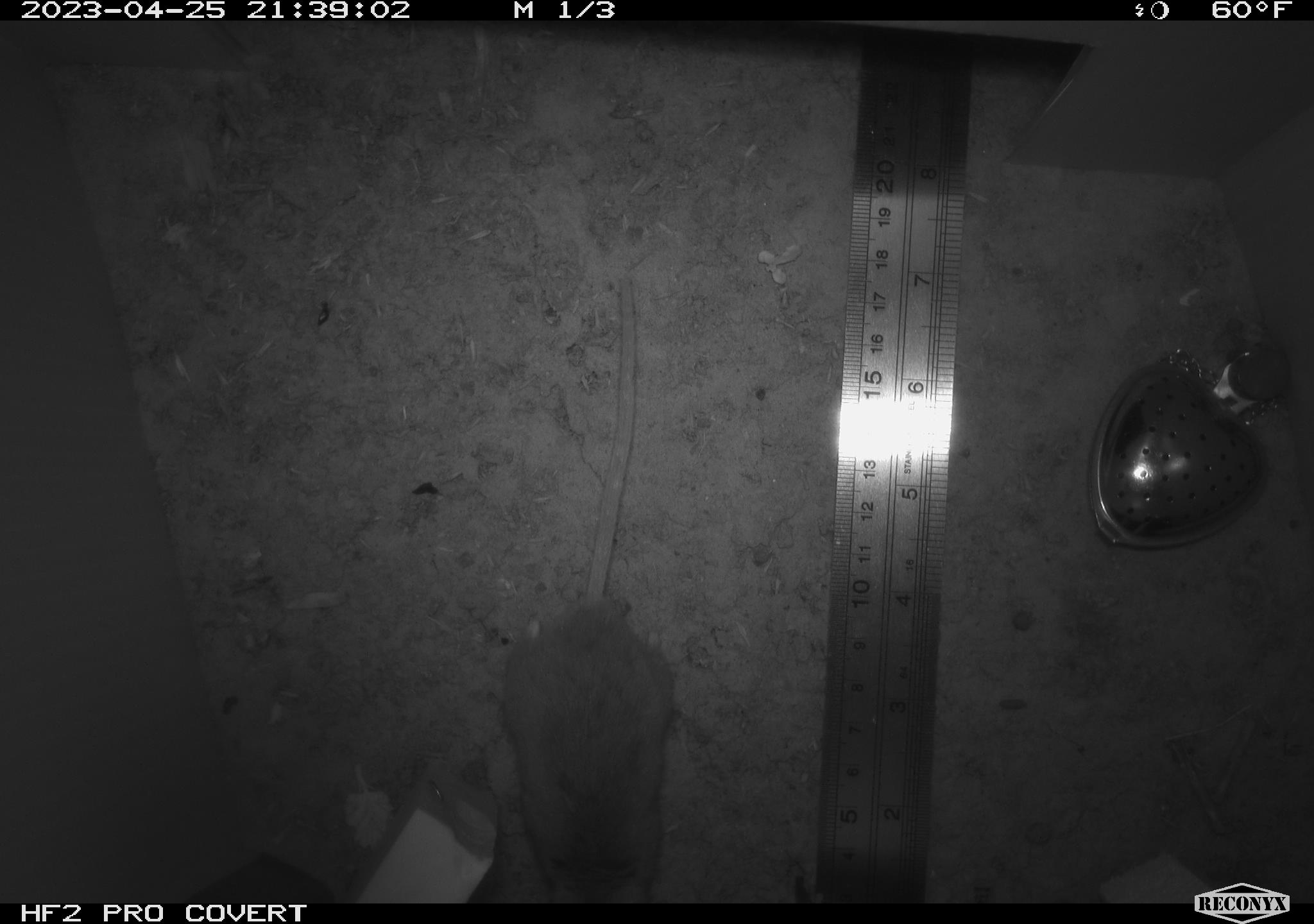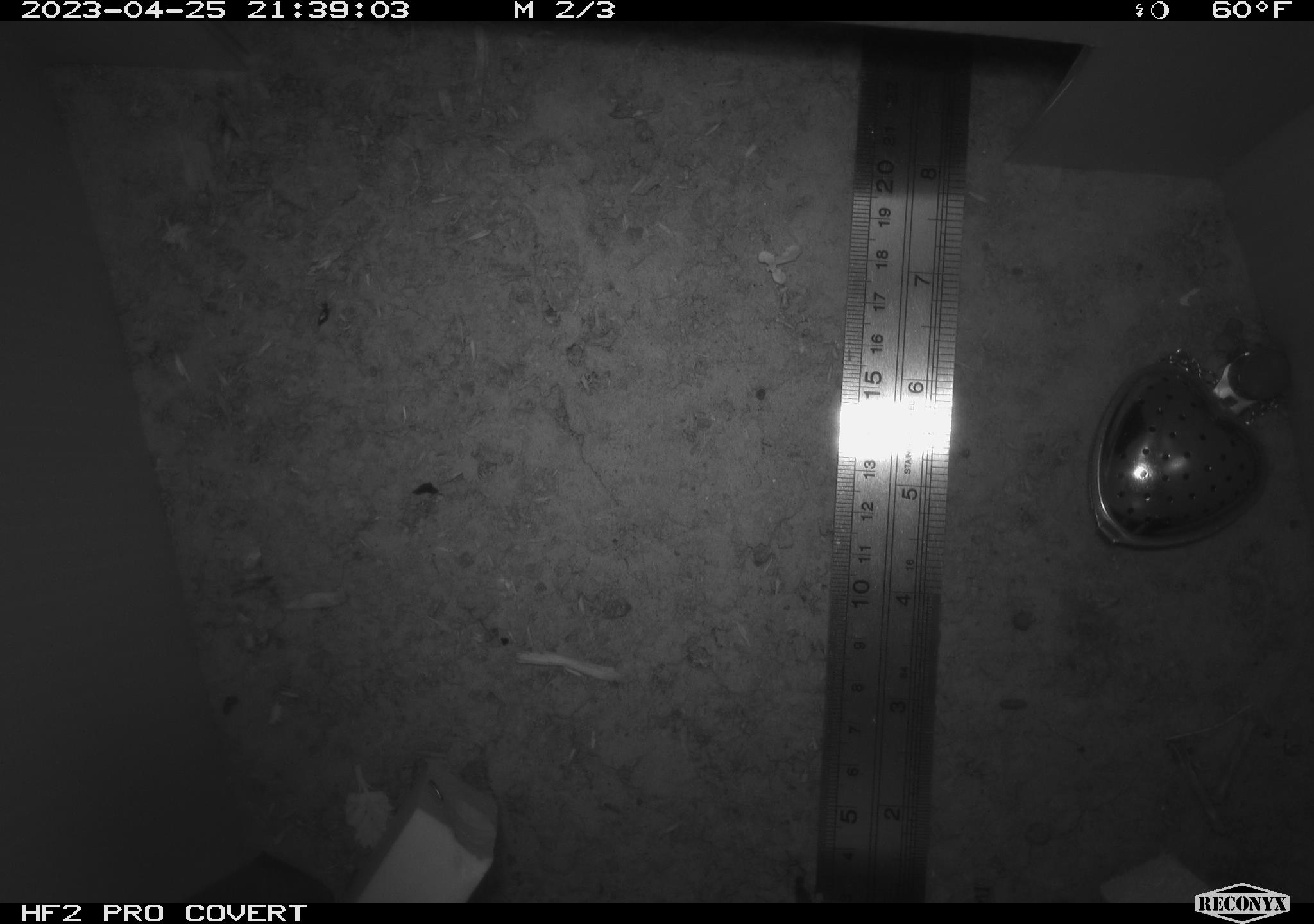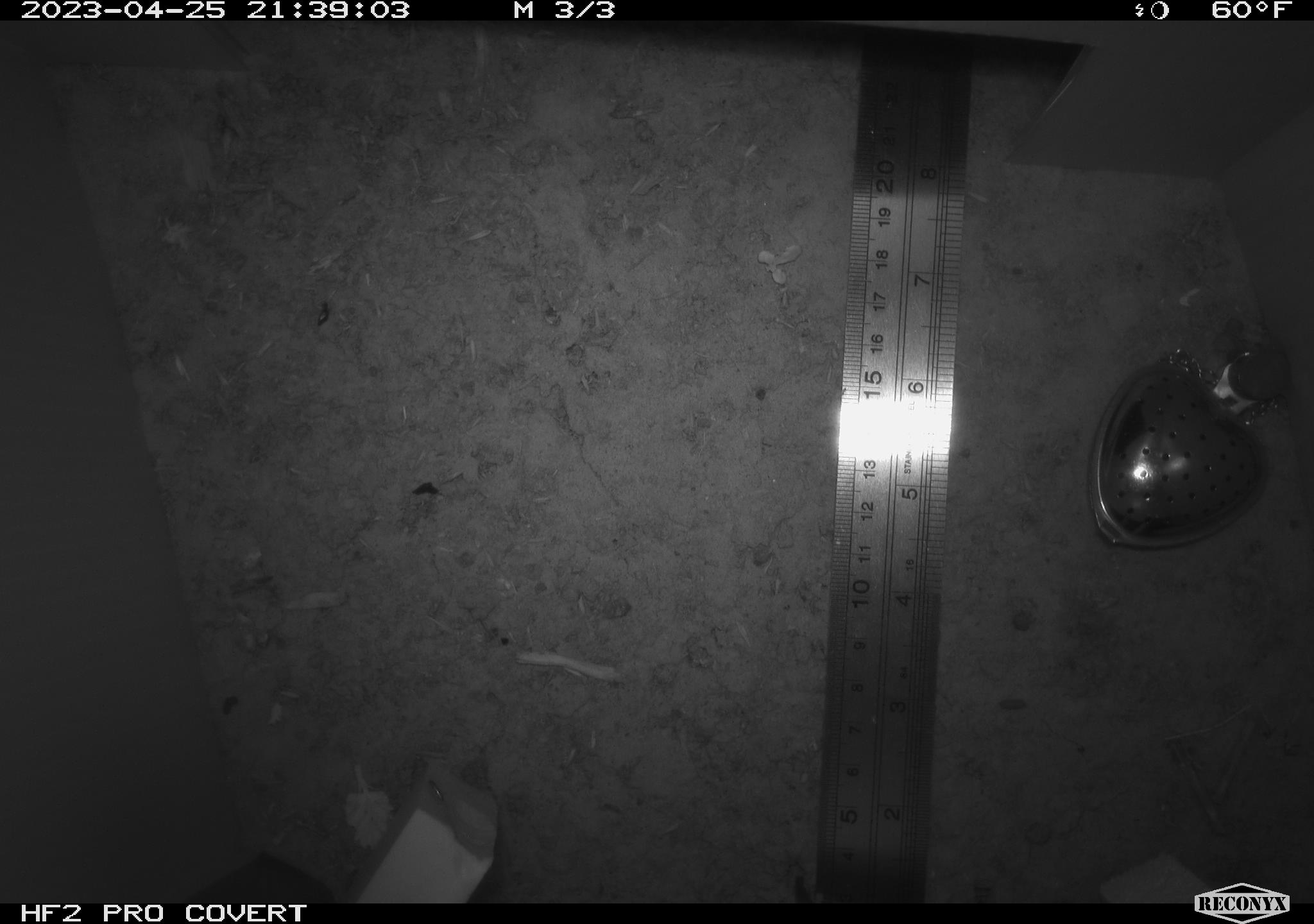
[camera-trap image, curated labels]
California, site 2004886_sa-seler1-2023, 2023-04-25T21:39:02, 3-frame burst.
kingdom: Animalia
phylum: Chordata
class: Mammalia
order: Rodentia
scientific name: Rodentia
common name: mouse species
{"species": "mouse species (Rodentia)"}